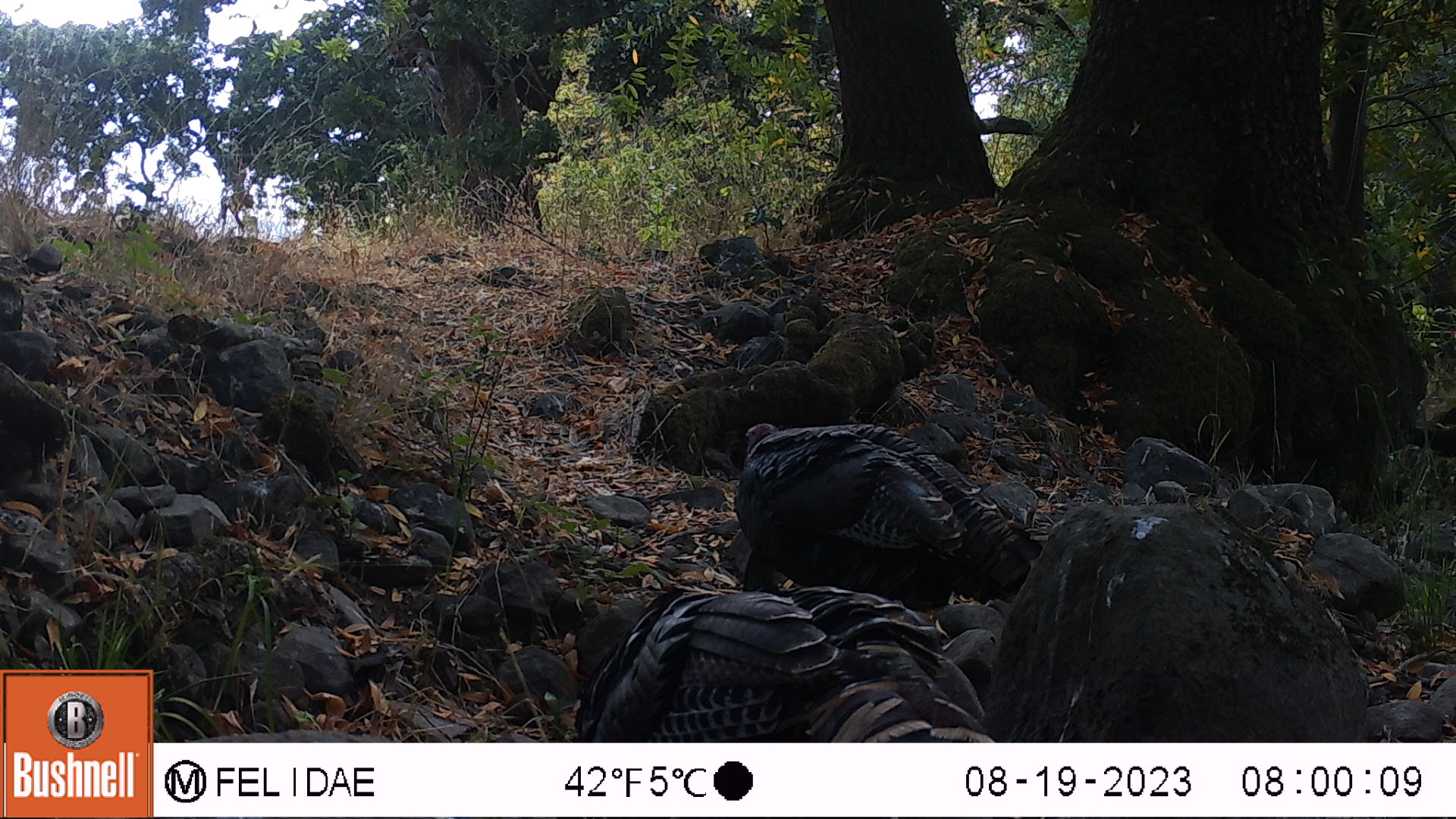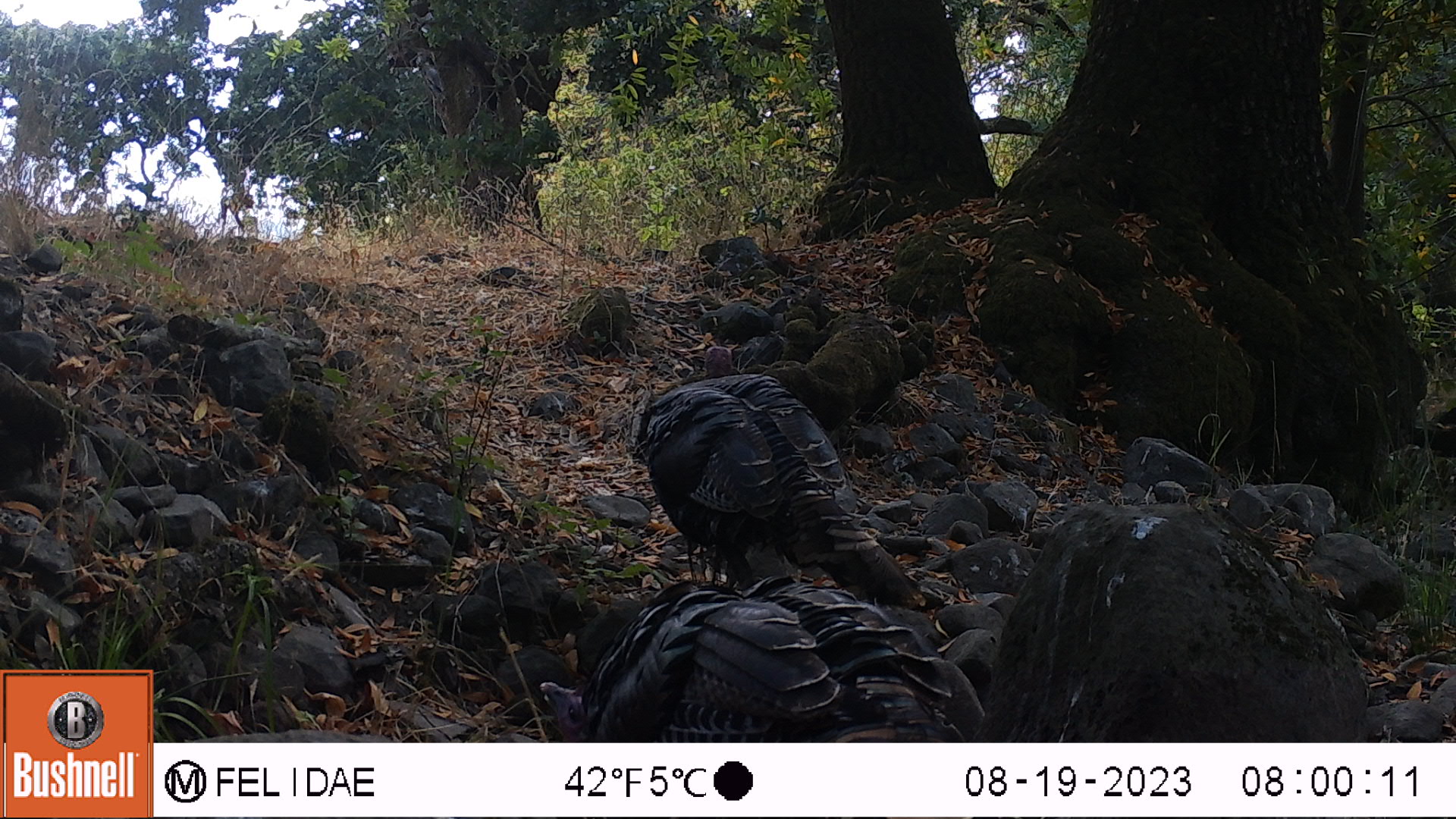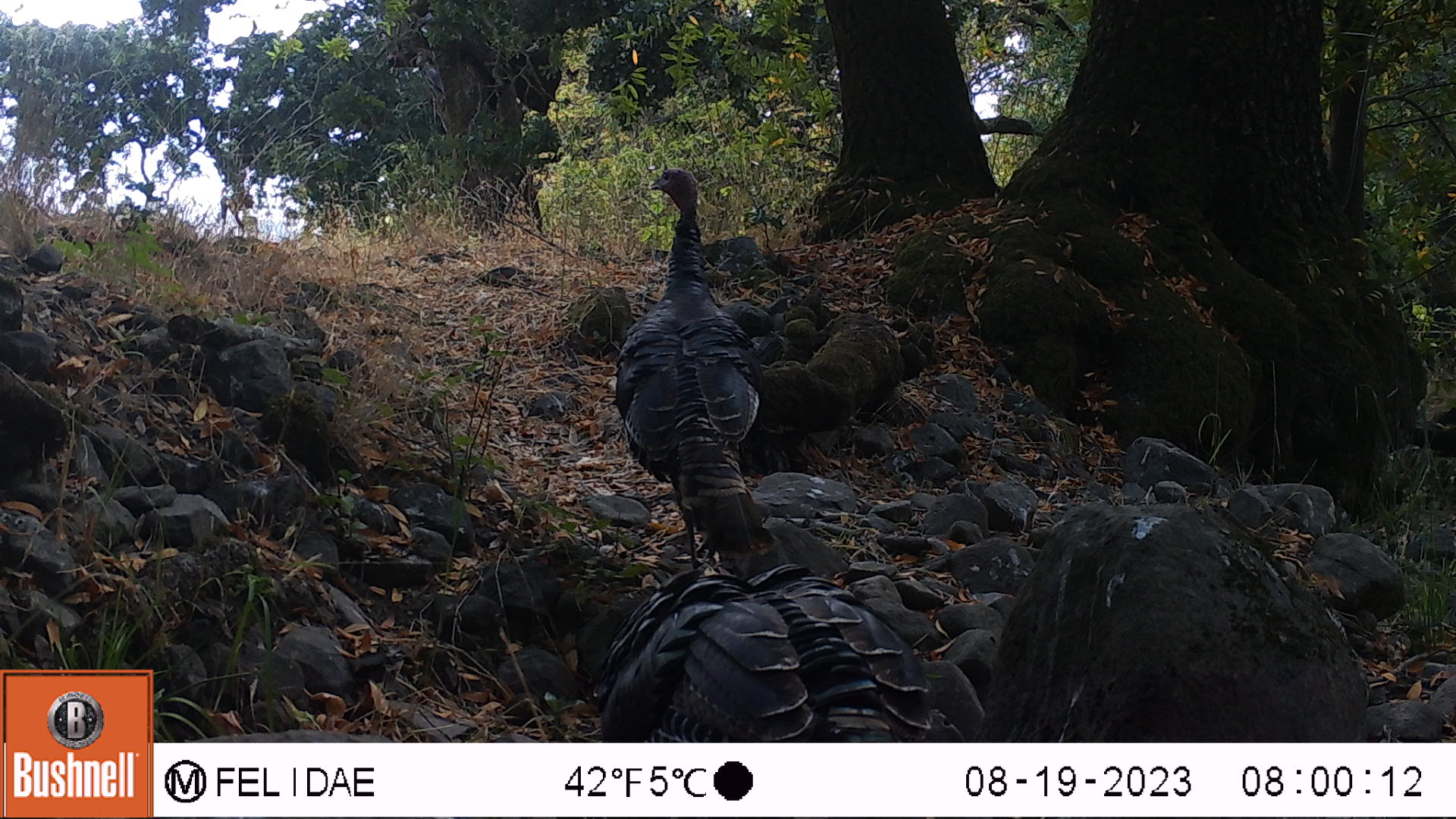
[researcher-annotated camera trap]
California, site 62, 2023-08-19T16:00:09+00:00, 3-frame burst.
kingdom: Animalia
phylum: Chordata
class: Aves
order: Galliformes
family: Phasianidae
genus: Meleagris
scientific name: Meleagris gallopavo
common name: turkey